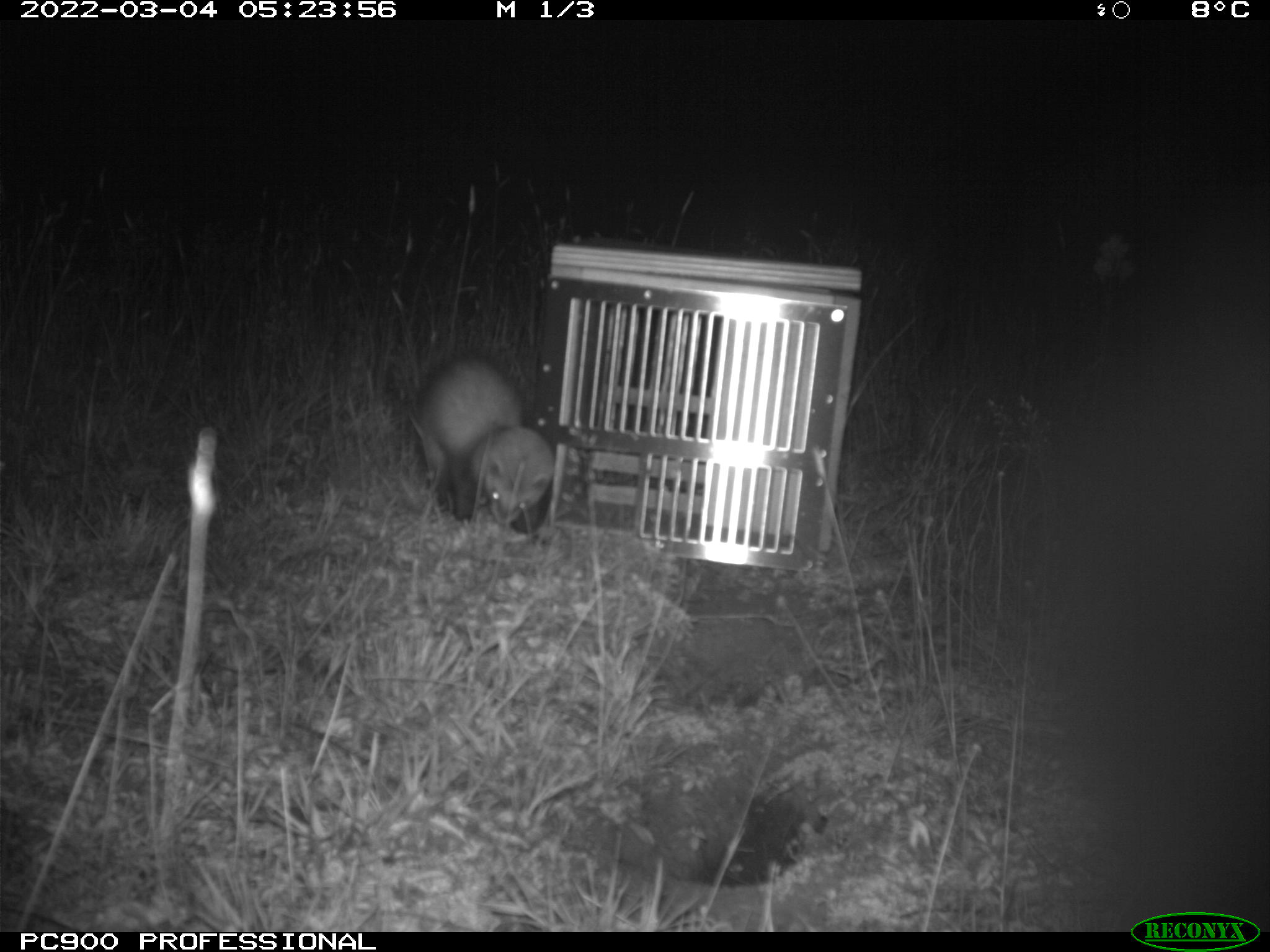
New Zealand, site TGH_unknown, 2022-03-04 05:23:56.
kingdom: Animalia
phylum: Chordata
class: Mammalia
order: Carnivora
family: Mustelidae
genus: Mustela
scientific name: Mustela furo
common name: ferret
Ferret (Mustela furo).